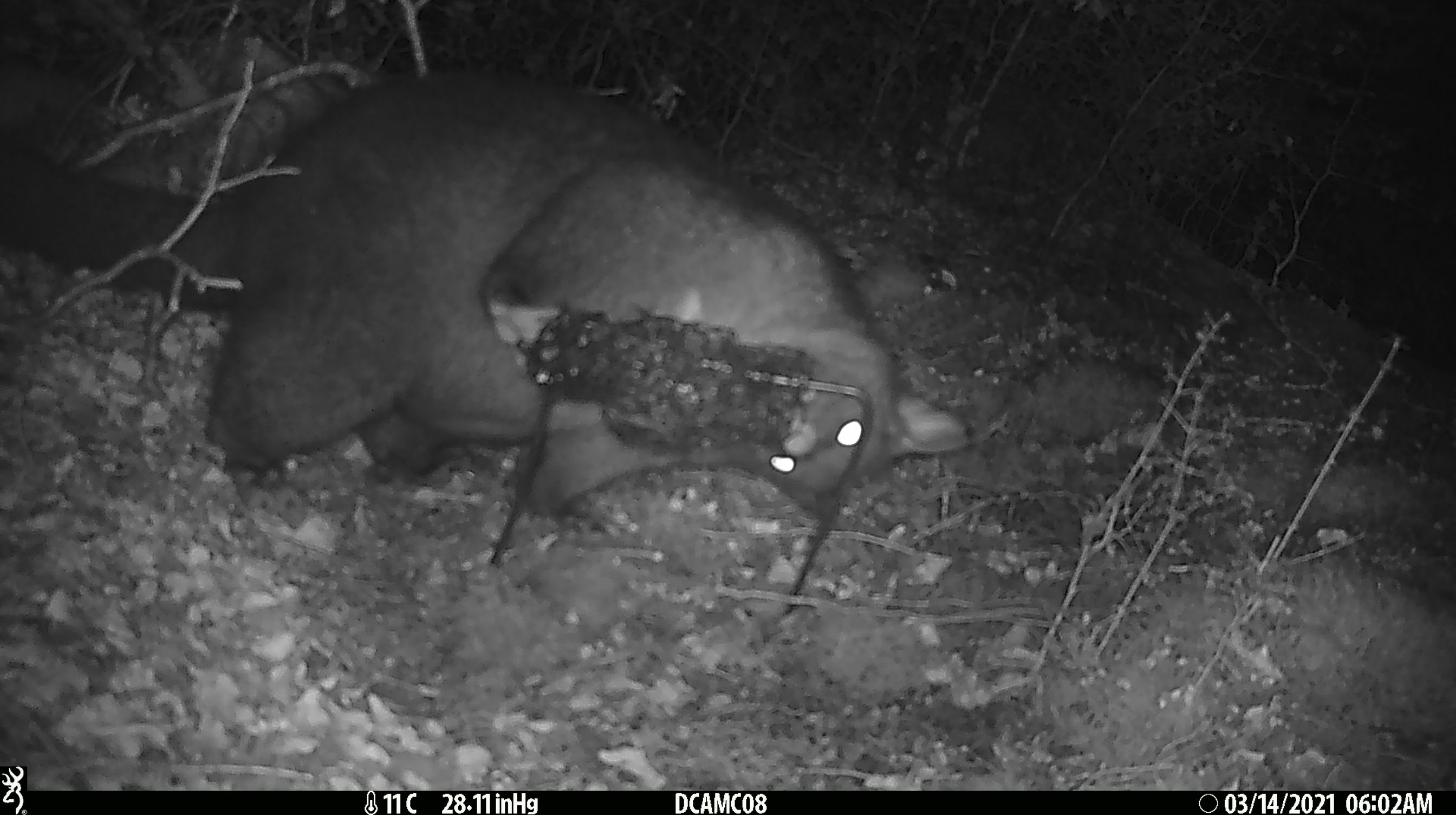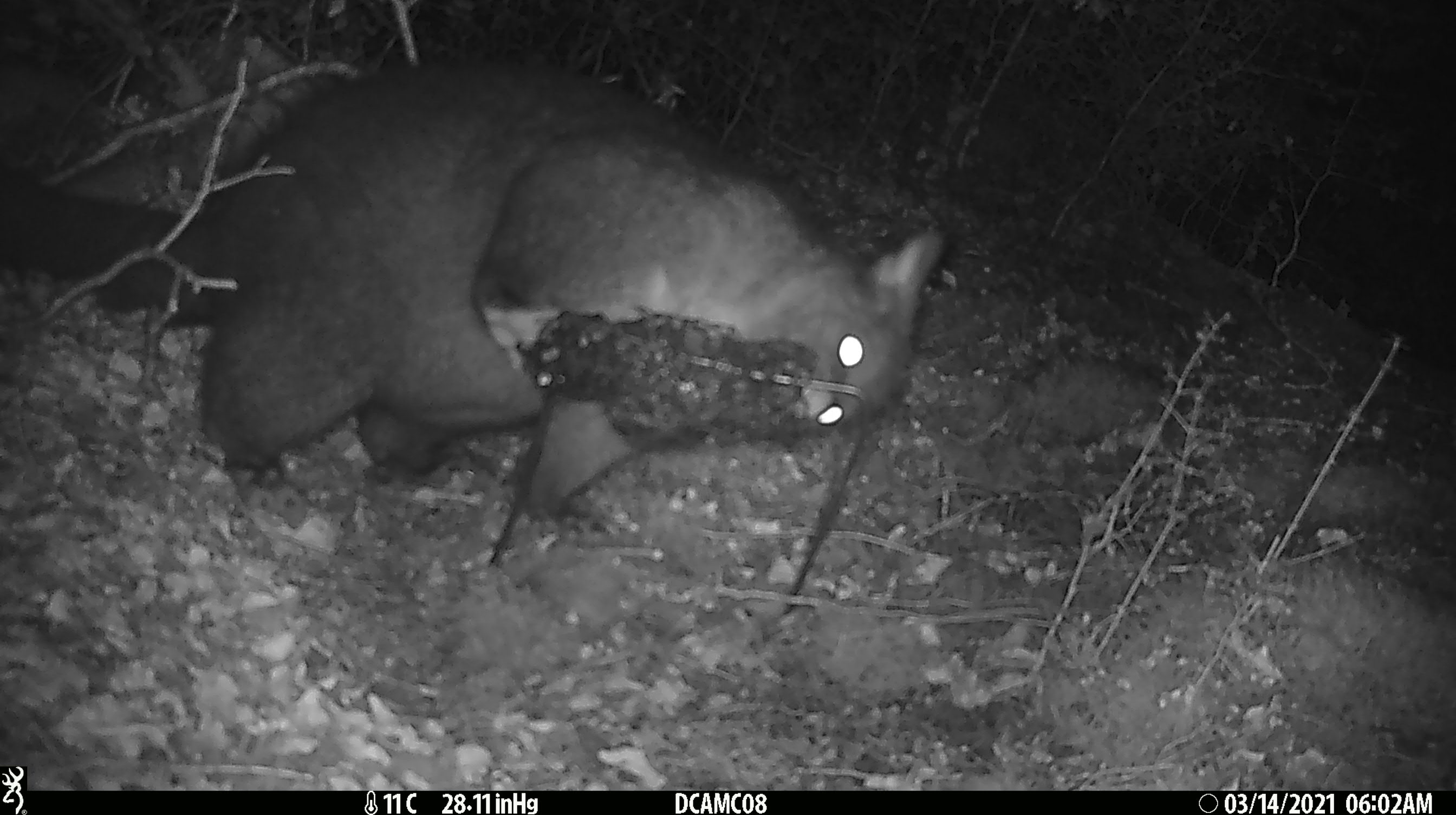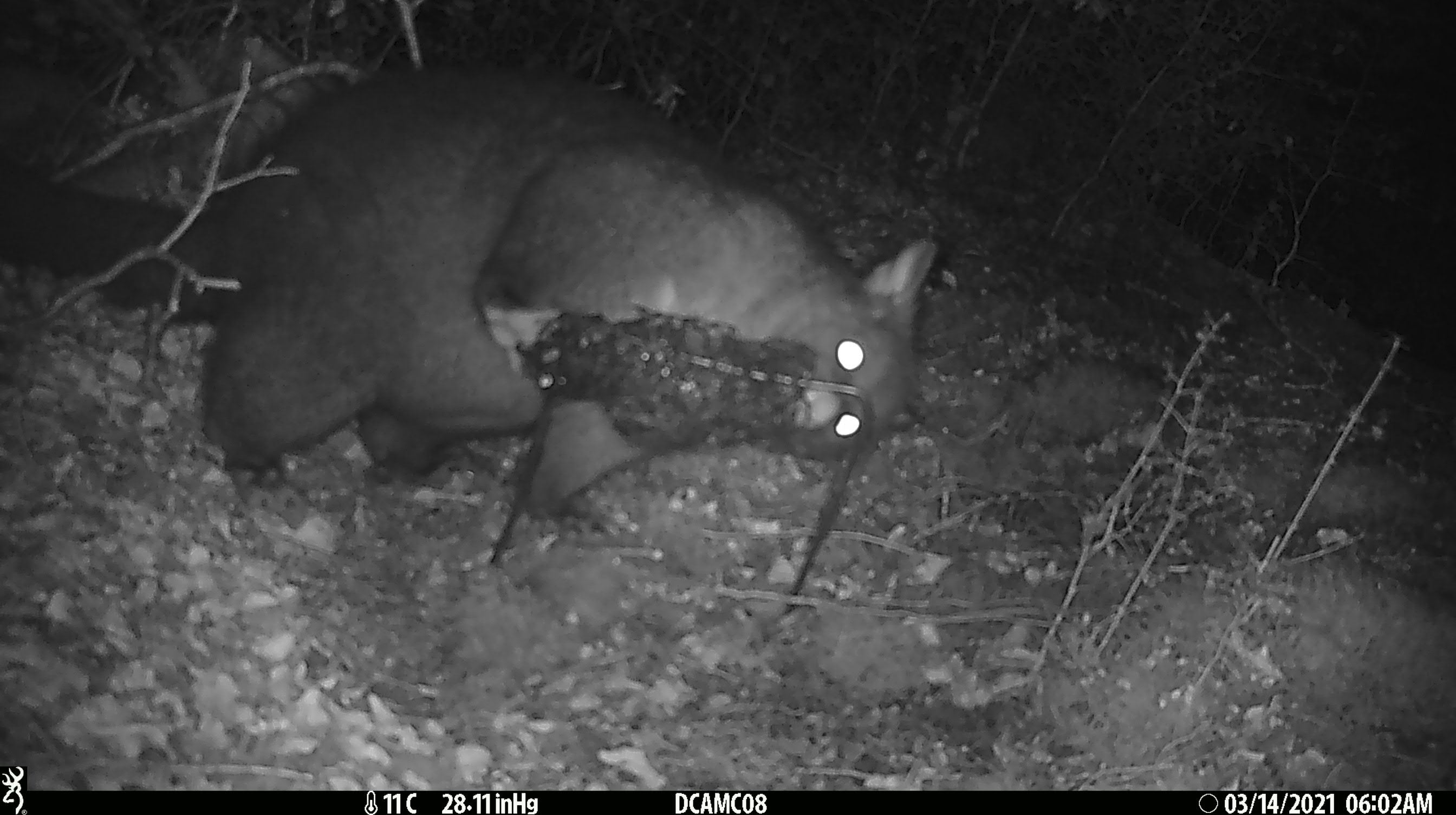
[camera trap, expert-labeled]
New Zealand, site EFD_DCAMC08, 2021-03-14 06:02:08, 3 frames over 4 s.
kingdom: Animalia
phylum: Chordata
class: Mammalia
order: Diprotodontia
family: Phalangeridae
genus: Trichosurus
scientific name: Trichosurus vulpecula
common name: common brushtail possum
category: possum